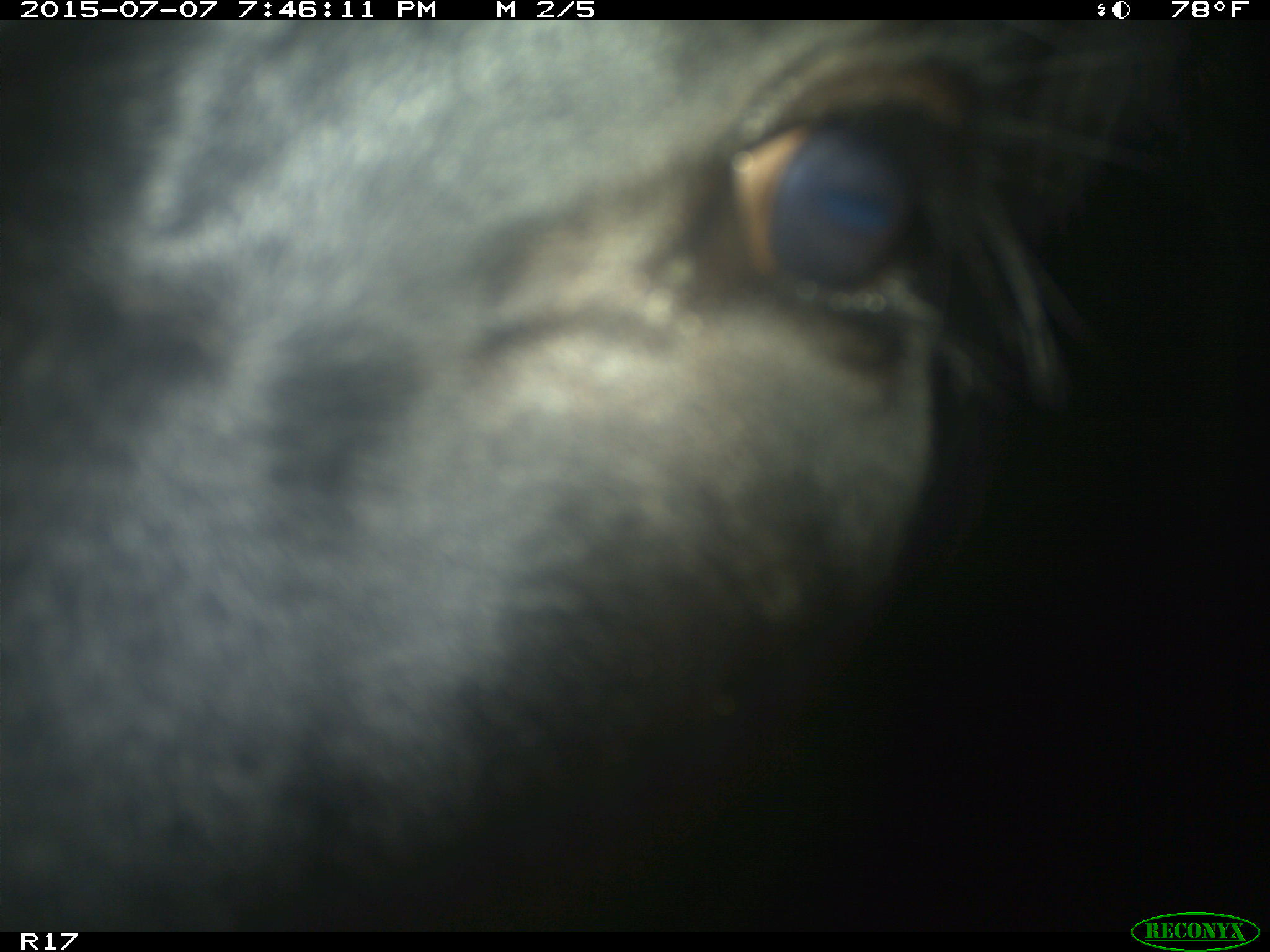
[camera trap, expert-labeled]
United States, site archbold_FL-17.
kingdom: Animalia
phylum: Chordata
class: Mammalia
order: Artiodactyla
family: Bovidae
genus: Bos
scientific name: Bos taurus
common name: domestic cow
Bos taurus (domestic cow).